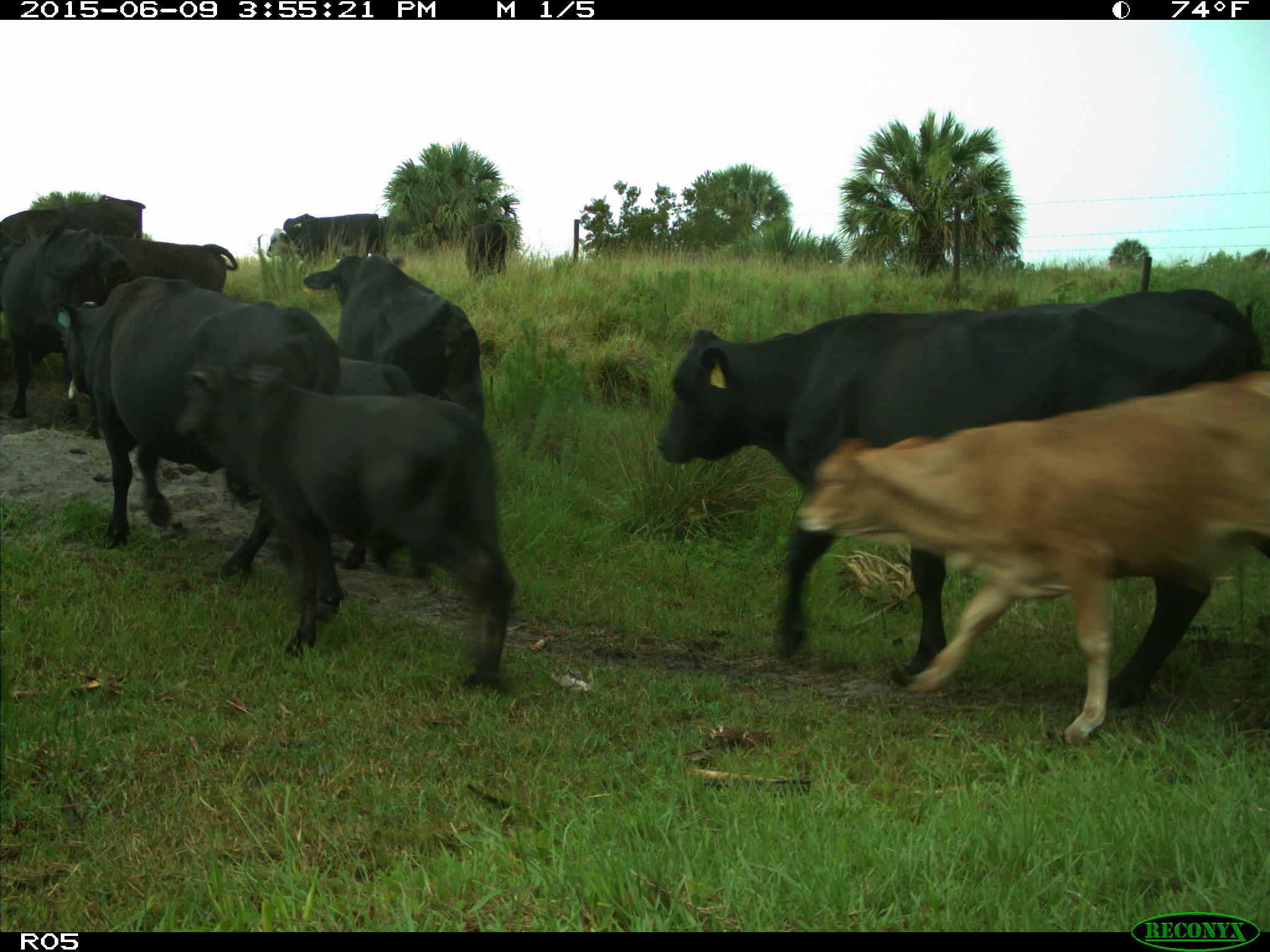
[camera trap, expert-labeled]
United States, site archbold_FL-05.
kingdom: Animalia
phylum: Chordata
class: Mammalia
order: Artiodactyla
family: Bovidae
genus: Bos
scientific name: Bos taurus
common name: domestic cow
Bos taurus (domestic cow).